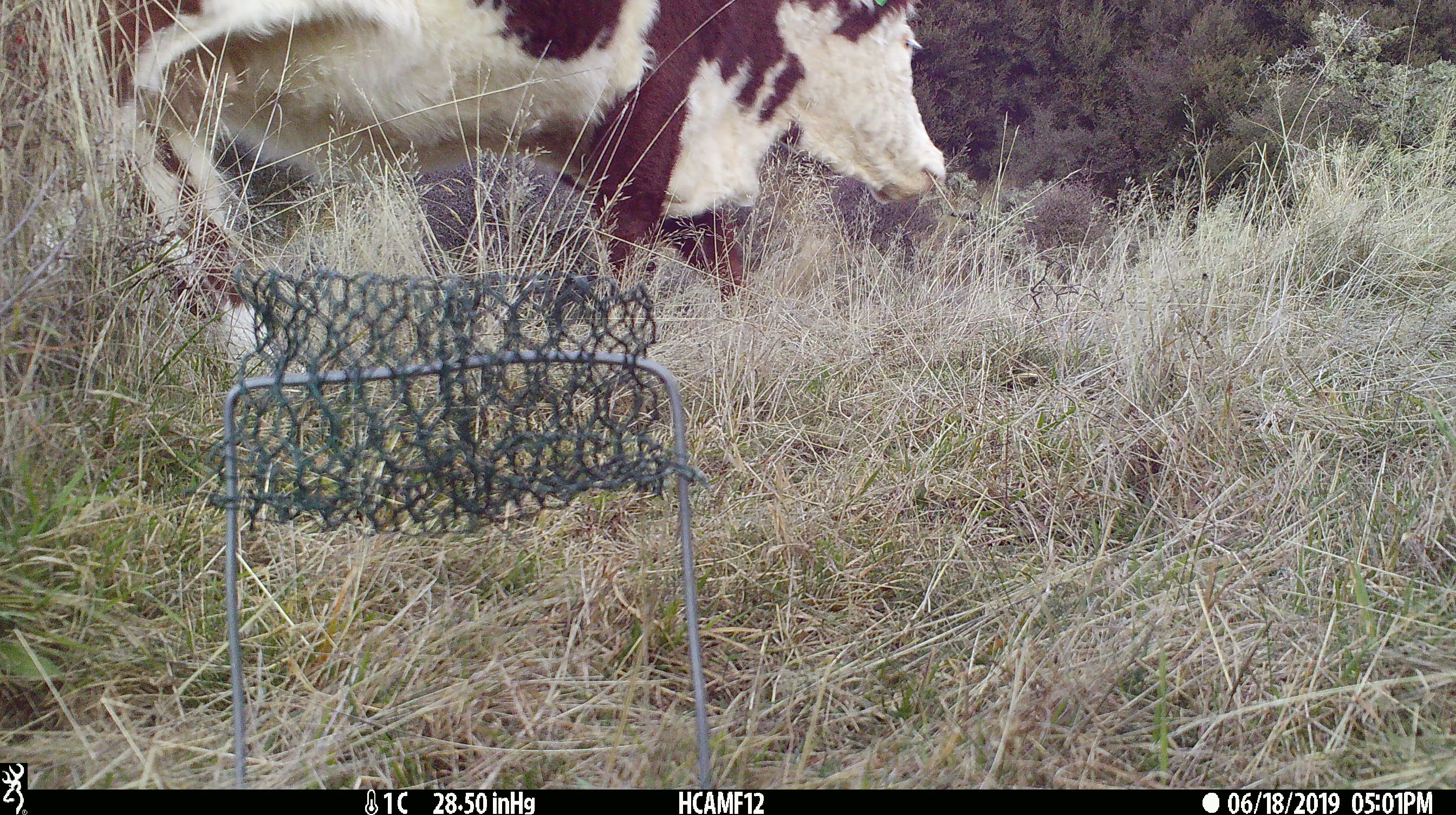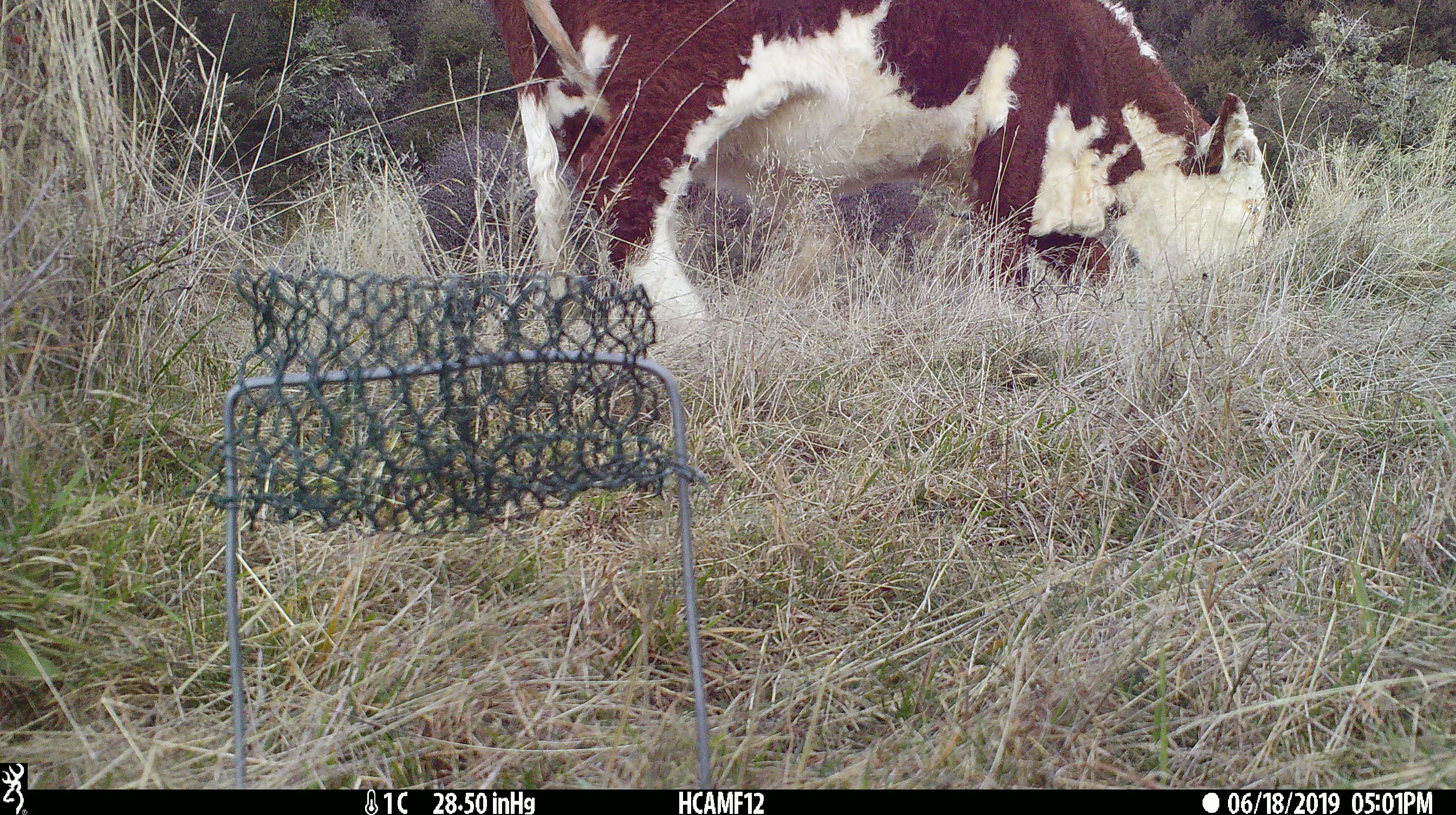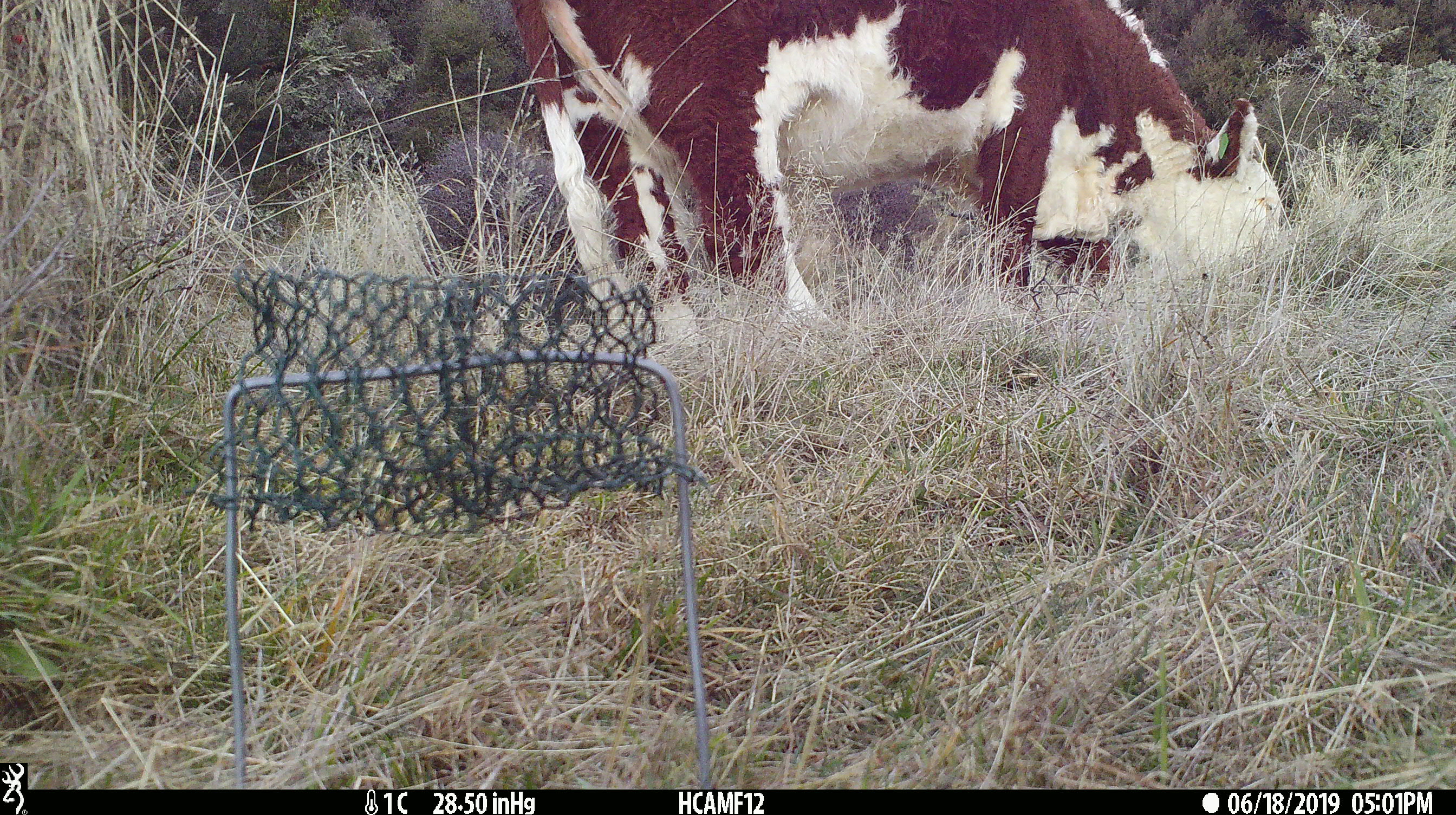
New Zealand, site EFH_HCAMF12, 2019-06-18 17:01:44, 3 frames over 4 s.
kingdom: Animalia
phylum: Chordata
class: Mammalia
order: Artiodactyla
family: Bovidae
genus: Bos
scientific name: Bos taurus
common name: domestic cow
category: cow